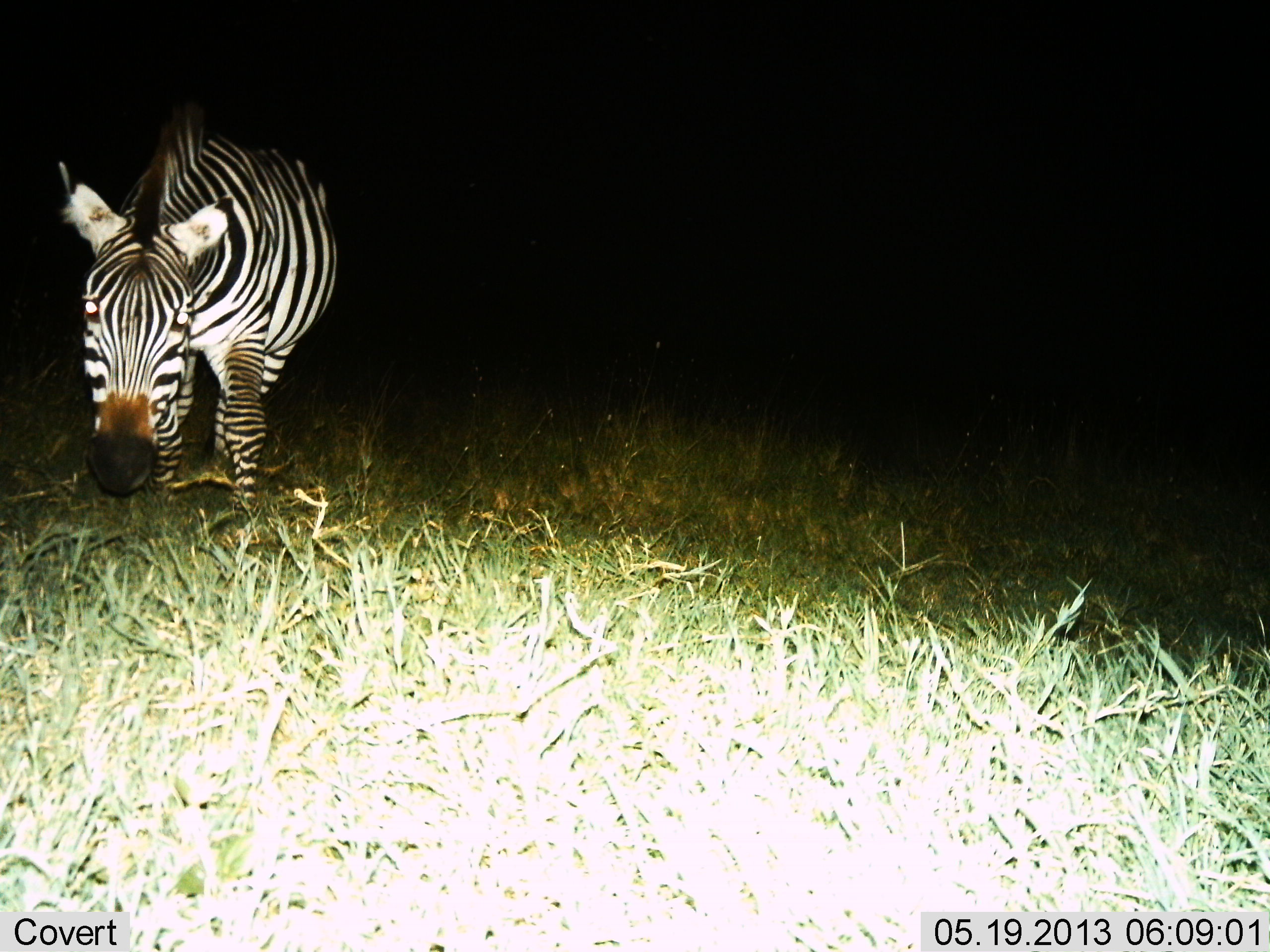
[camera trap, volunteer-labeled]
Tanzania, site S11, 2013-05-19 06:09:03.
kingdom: Animalia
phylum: Chordata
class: Mammalia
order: Perissodactyla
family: Equidae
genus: Equus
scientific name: Equus quagga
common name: plains zebra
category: zebra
Zebra (plains zebra) (Equus quagga), count 1. Behavior (volunteer vote fractions): standing 47%, resting 0%, moving 38%, interacting 0%. Young present (vote fraction): 0%. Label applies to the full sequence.